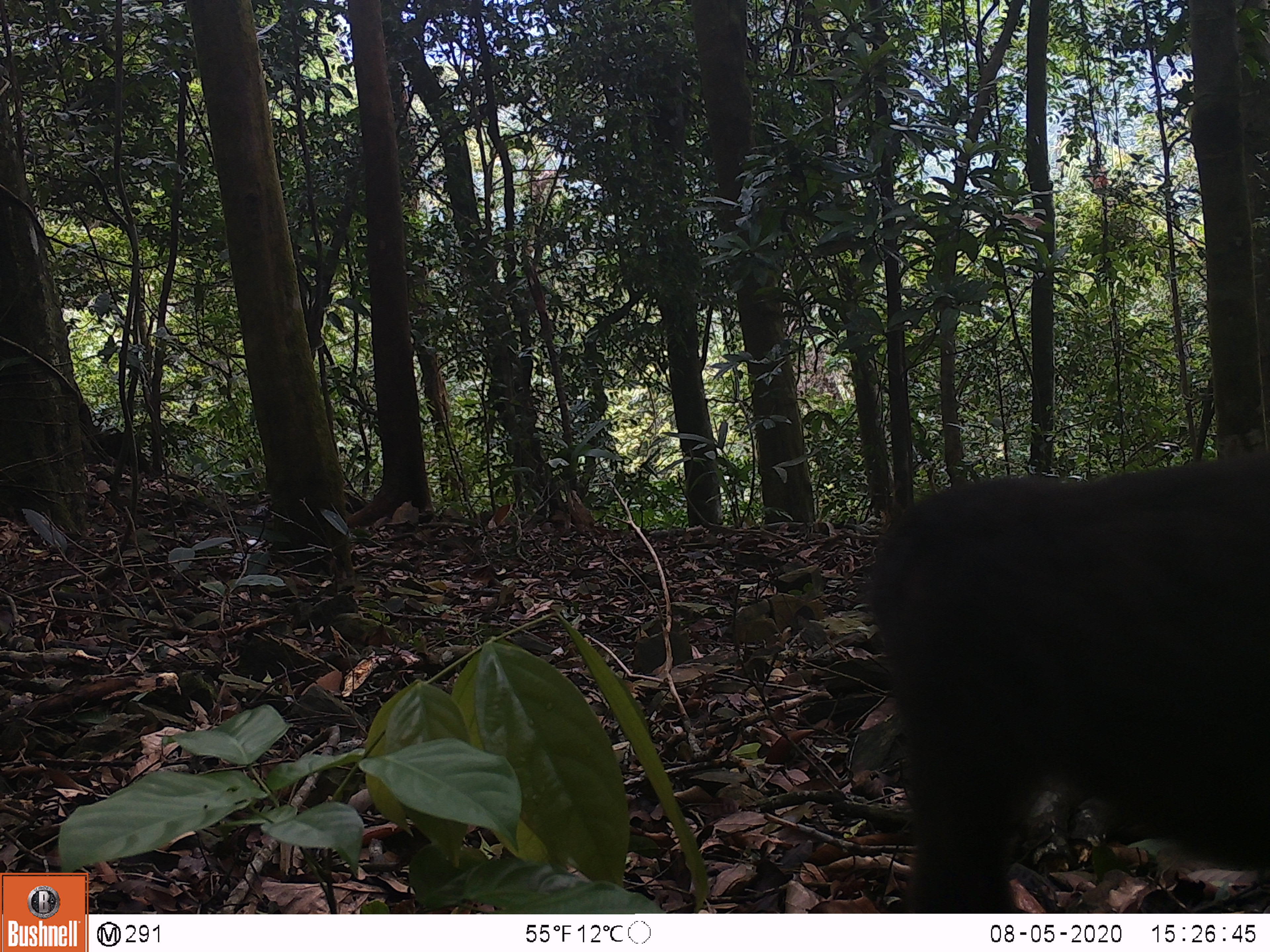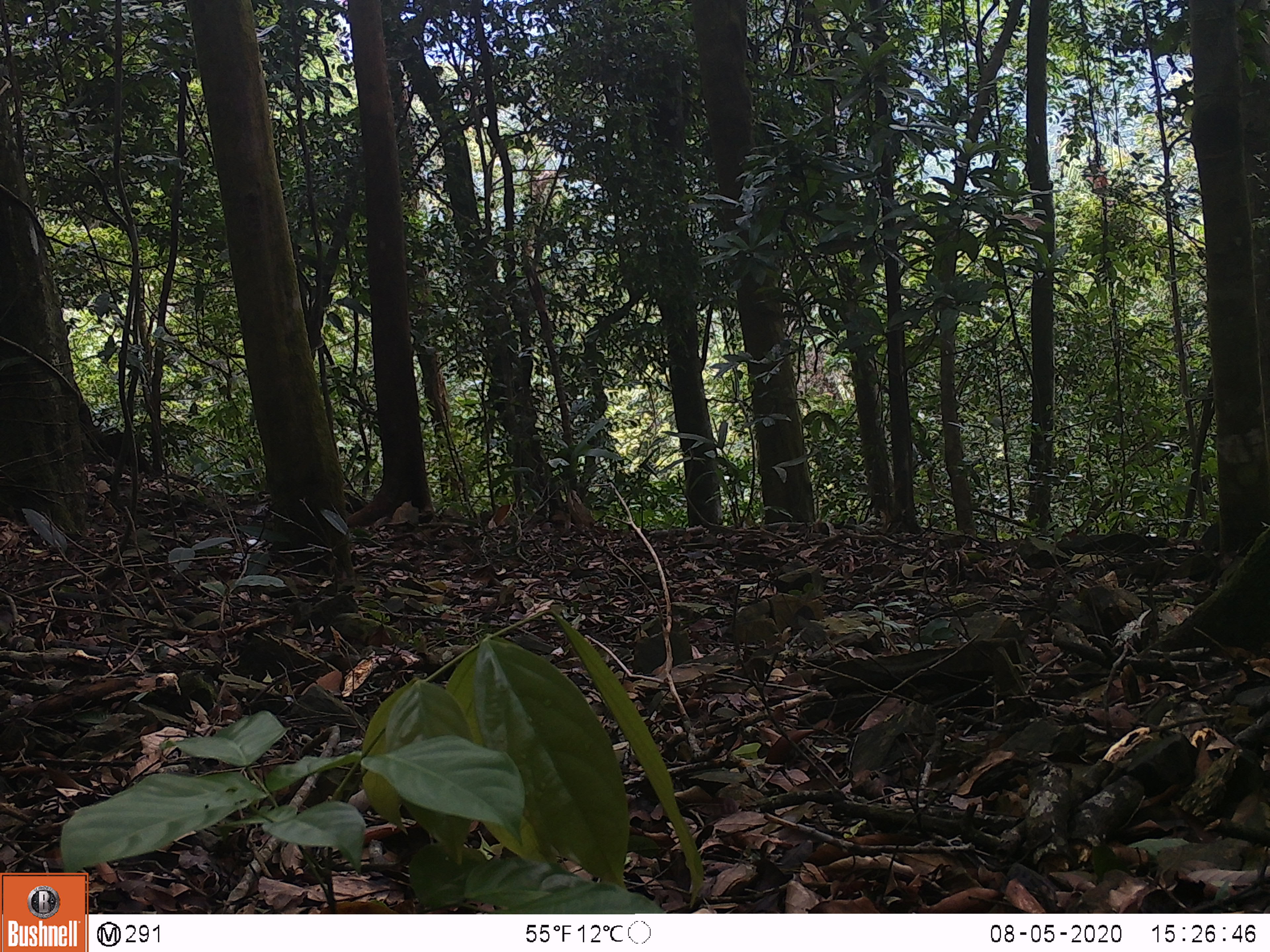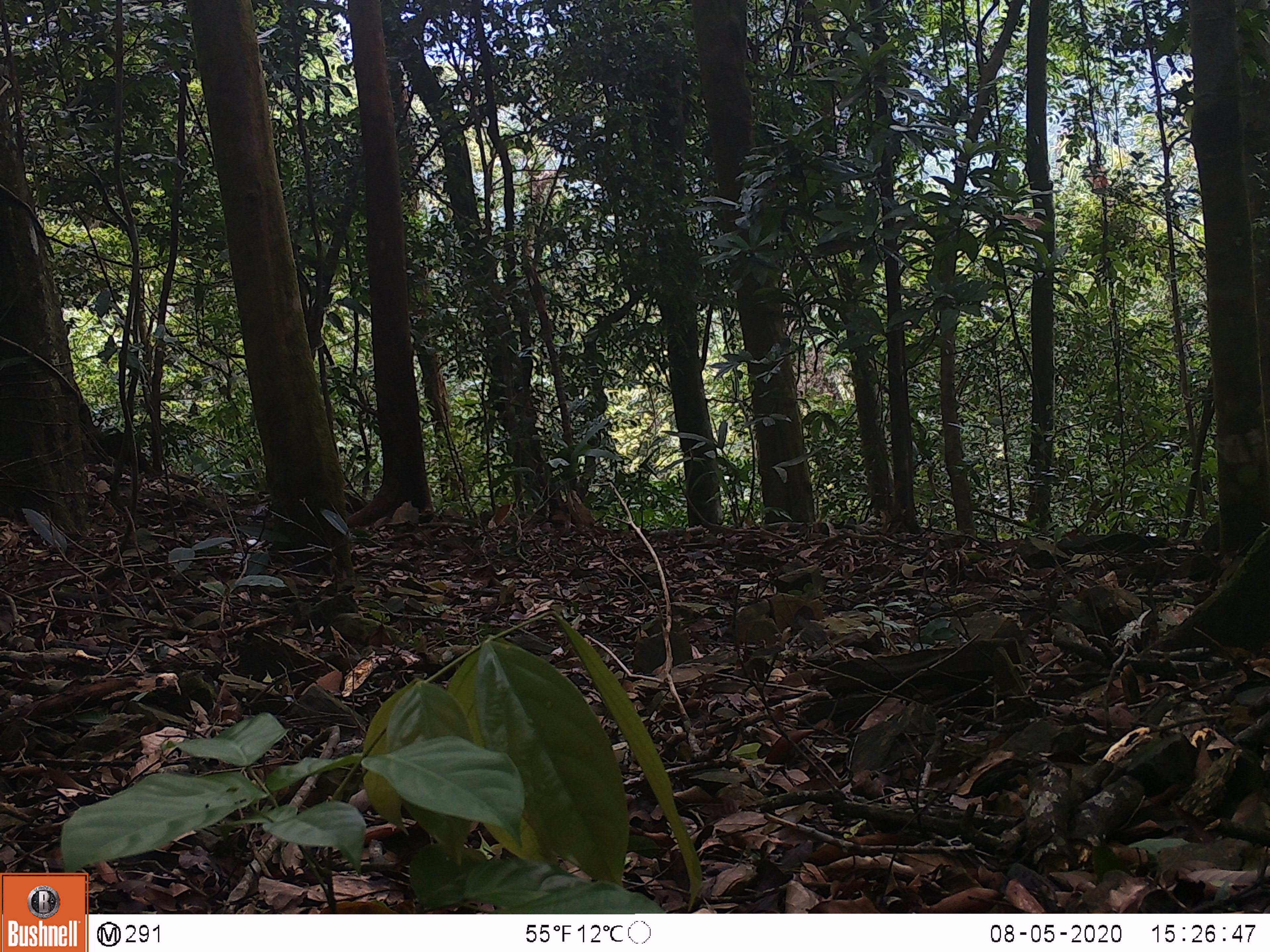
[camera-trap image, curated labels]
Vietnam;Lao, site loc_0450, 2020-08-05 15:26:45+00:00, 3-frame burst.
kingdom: Animalia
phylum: Chordata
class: Mammalia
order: Primates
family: Cercopithecidae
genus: Macaca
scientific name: Macaca arctoides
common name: stump-tailed macaque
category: stump tailed macaque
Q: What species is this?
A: Stump tailed macaque (stump-tailed macaque) (Macaca arctoides).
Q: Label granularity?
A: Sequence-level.